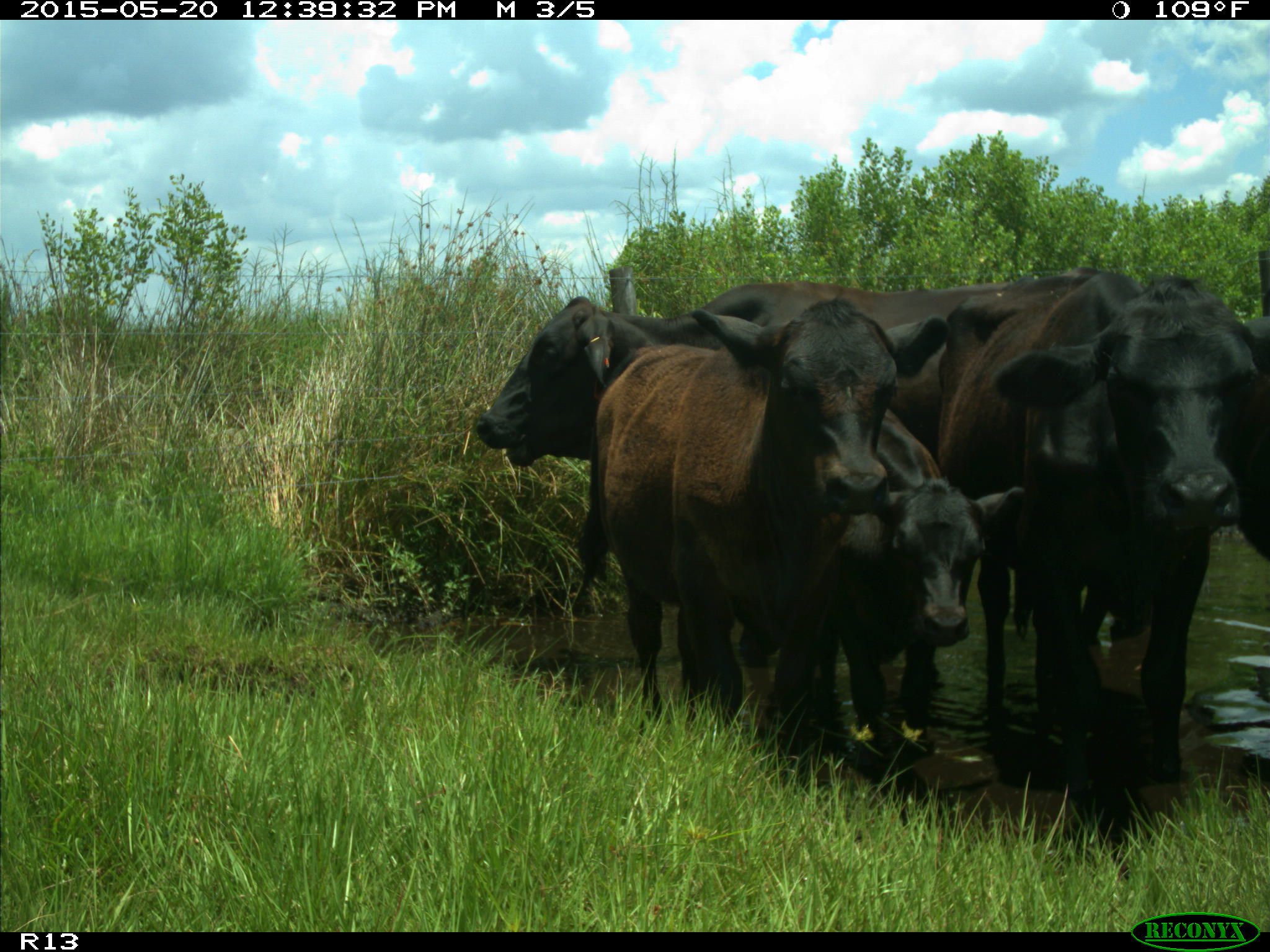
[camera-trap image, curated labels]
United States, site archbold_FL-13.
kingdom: Animalia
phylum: Chordata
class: Mammalia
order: Artiodactyla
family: Bovidae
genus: Bos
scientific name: Bos taurus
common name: domestic cow